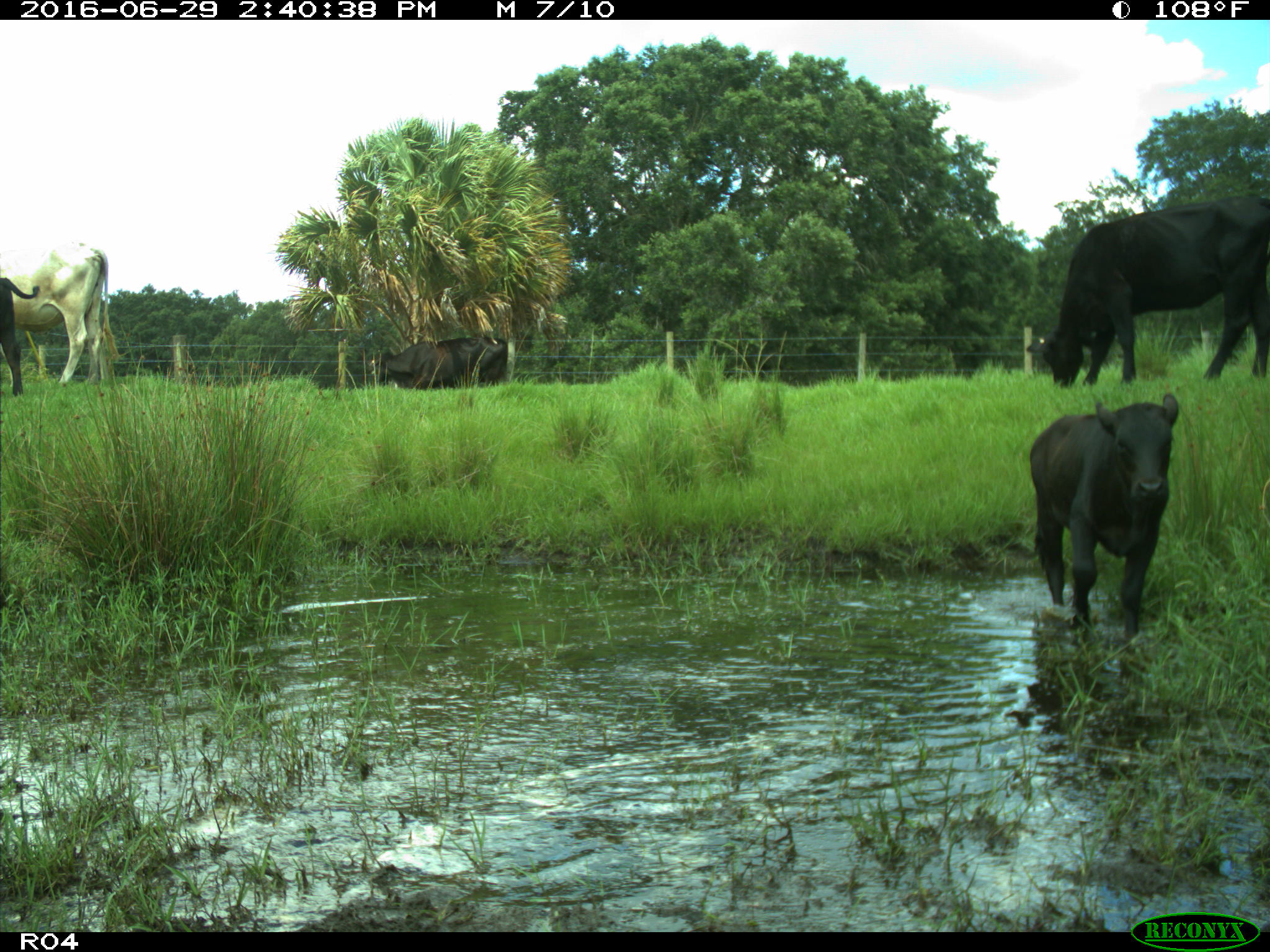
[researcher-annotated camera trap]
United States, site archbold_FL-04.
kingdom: Animalia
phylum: Chordata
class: Mammalia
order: Artiodactyla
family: Bovidae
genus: Bos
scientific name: Bos taurus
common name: domestic cow